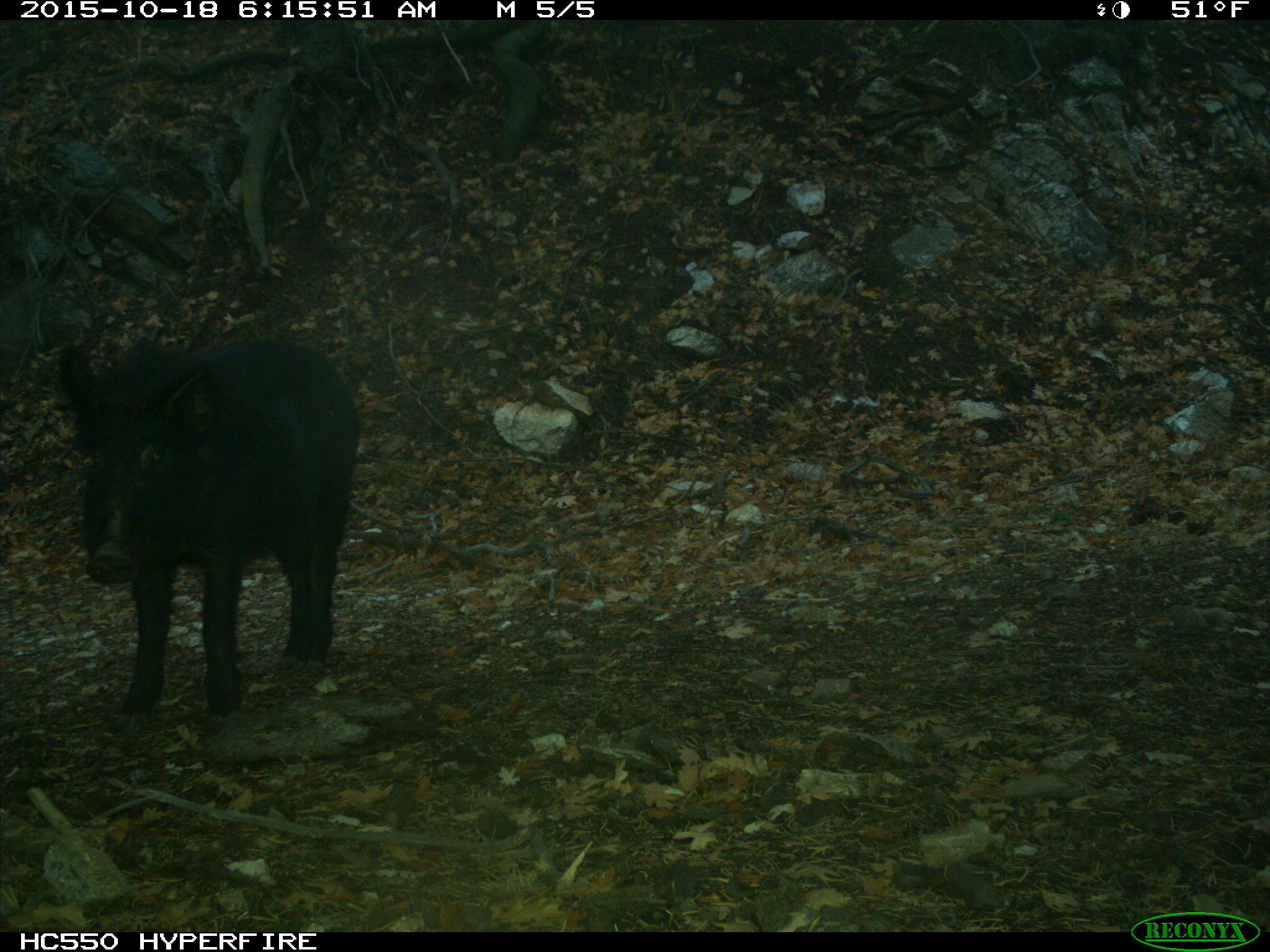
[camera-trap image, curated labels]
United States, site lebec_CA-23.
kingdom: Animalia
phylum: Chordata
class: Mammalia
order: Artiodactyla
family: Suidae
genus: Sus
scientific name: Sus scrofa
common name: wild boar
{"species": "Sus scrofa (wild boar)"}